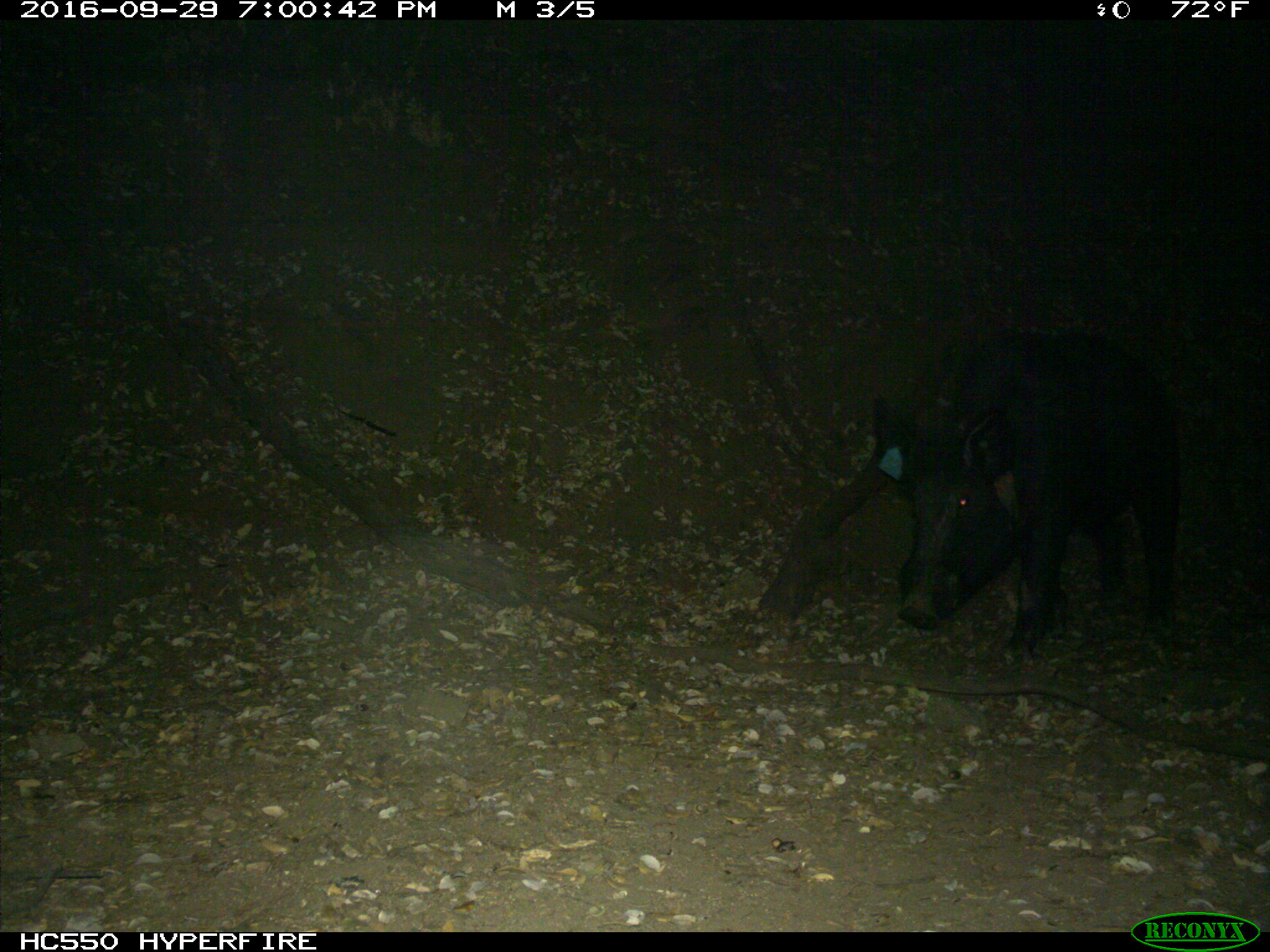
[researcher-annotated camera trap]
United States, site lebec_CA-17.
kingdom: Animalia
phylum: Chordata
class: Mammalia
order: Artiodactyla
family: Suidae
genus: Sus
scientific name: Sus scrofa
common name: wild boar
Sus scrofa (wild boar).